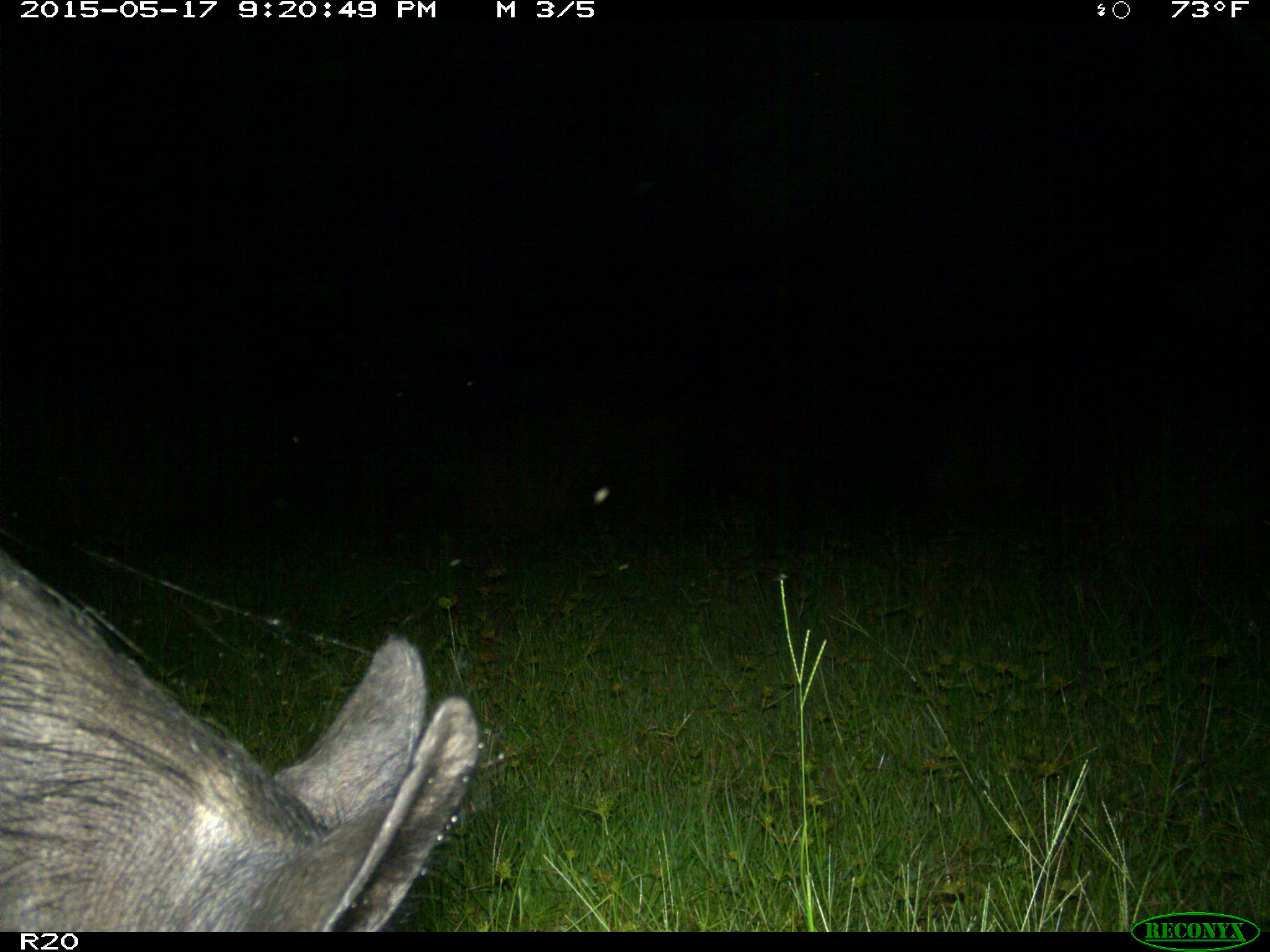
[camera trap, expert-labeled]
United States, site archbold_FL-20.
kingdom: Animalia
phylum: Chordata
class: Mammalia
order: Artiodactyla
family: Suidae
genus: Sus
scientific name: Sus scrofa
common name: wild boar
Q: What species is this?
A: Sus scrofa (wild boar).